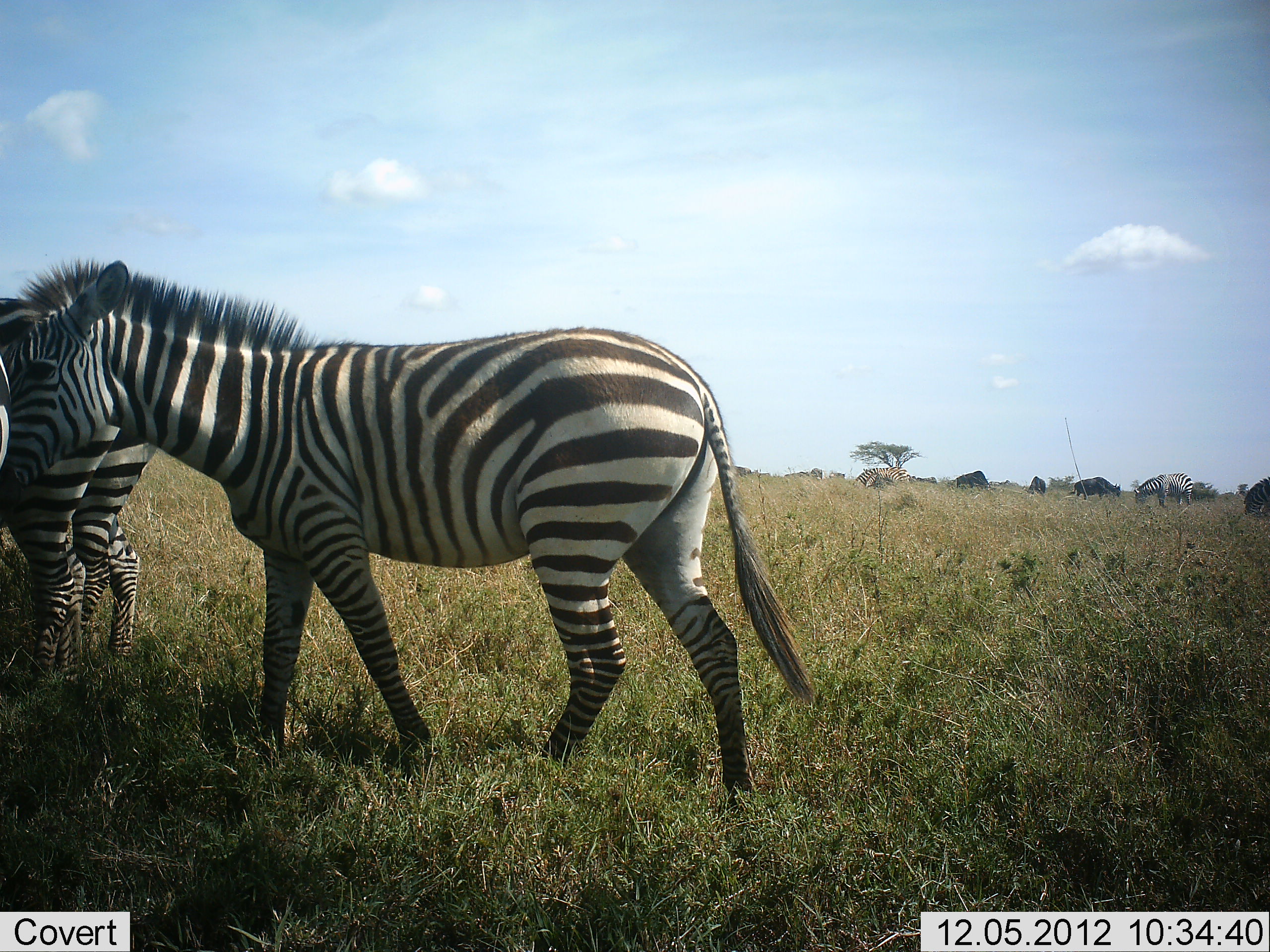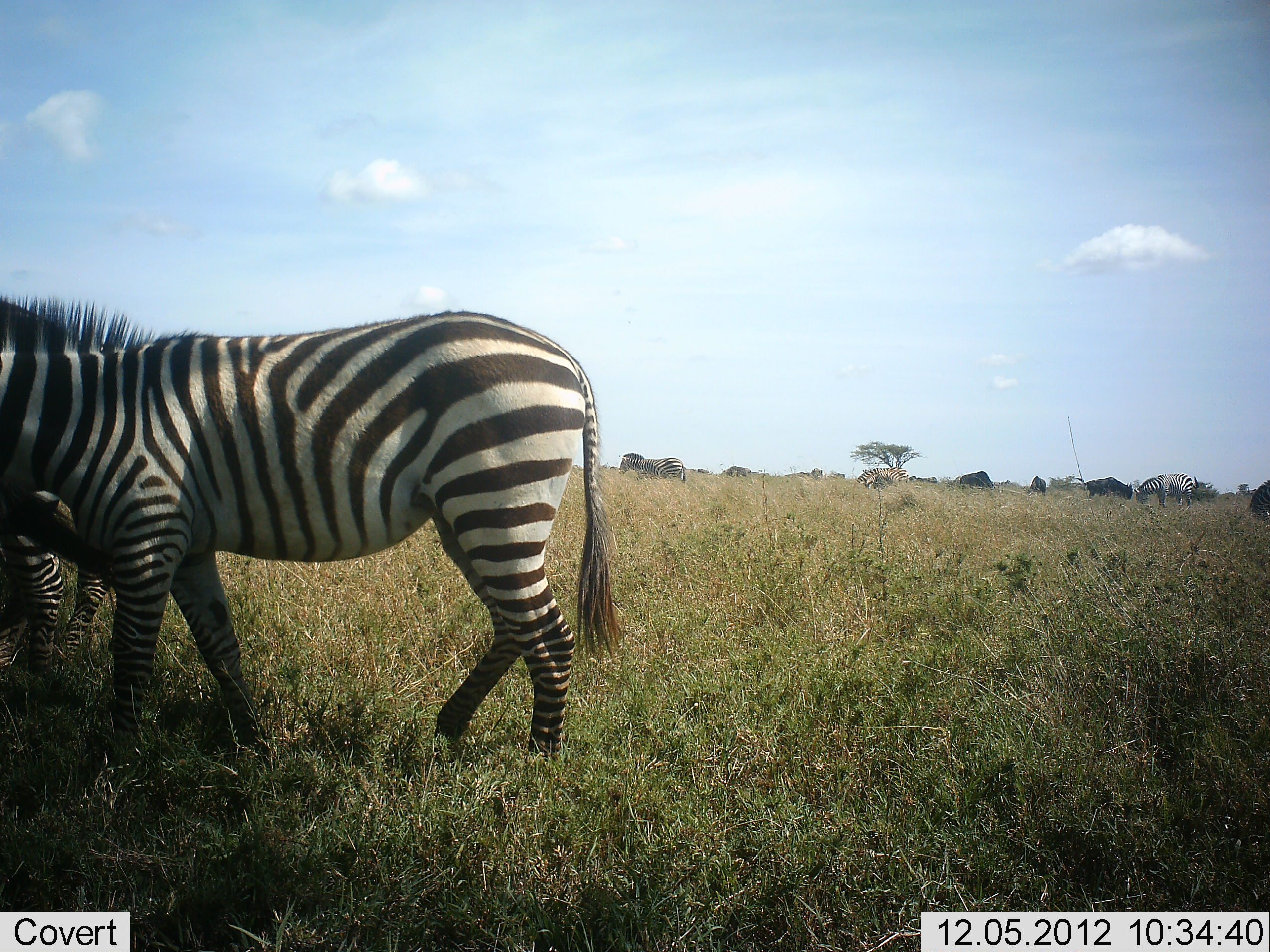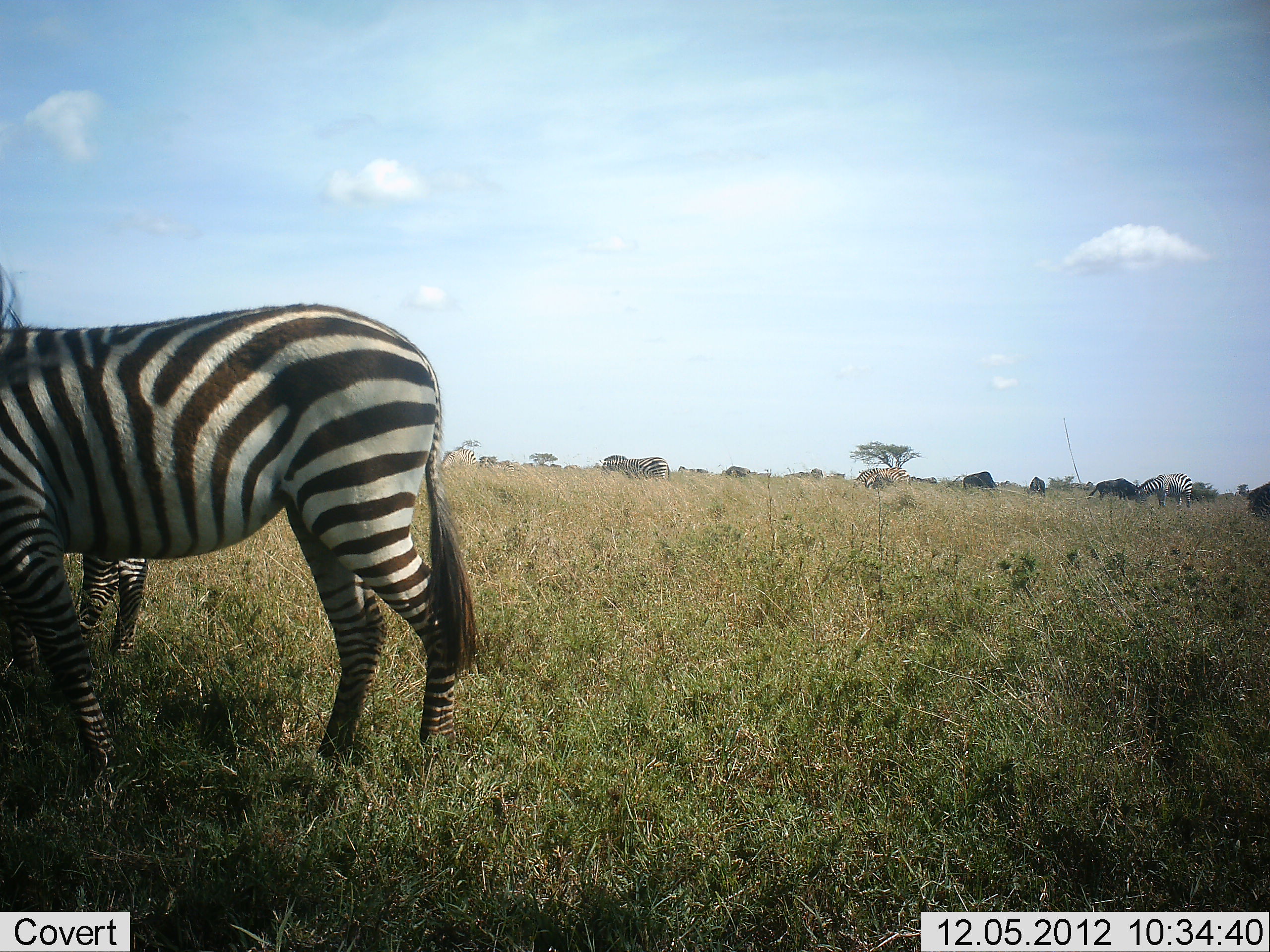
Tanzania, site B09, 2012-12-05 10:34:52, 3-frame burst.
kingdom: Animalia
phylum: Chordata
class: Mammalia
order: Artiodactyla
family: Bovidae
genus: Connochaetes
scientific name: Connochaetes taurinus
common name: blue wildebeest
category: wildebeest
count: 4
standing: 40%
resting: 0%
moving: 40%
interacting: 0%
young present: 0%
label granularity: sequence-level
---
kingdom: Animalia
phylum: Chordata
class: Mammalia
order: Perissodactyla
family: Equidae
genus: Equus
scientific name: Equus quagga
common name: plains zebra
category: zebra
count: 5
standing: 38%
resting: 0%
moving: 69%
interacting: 0%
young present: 0%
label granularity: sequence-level